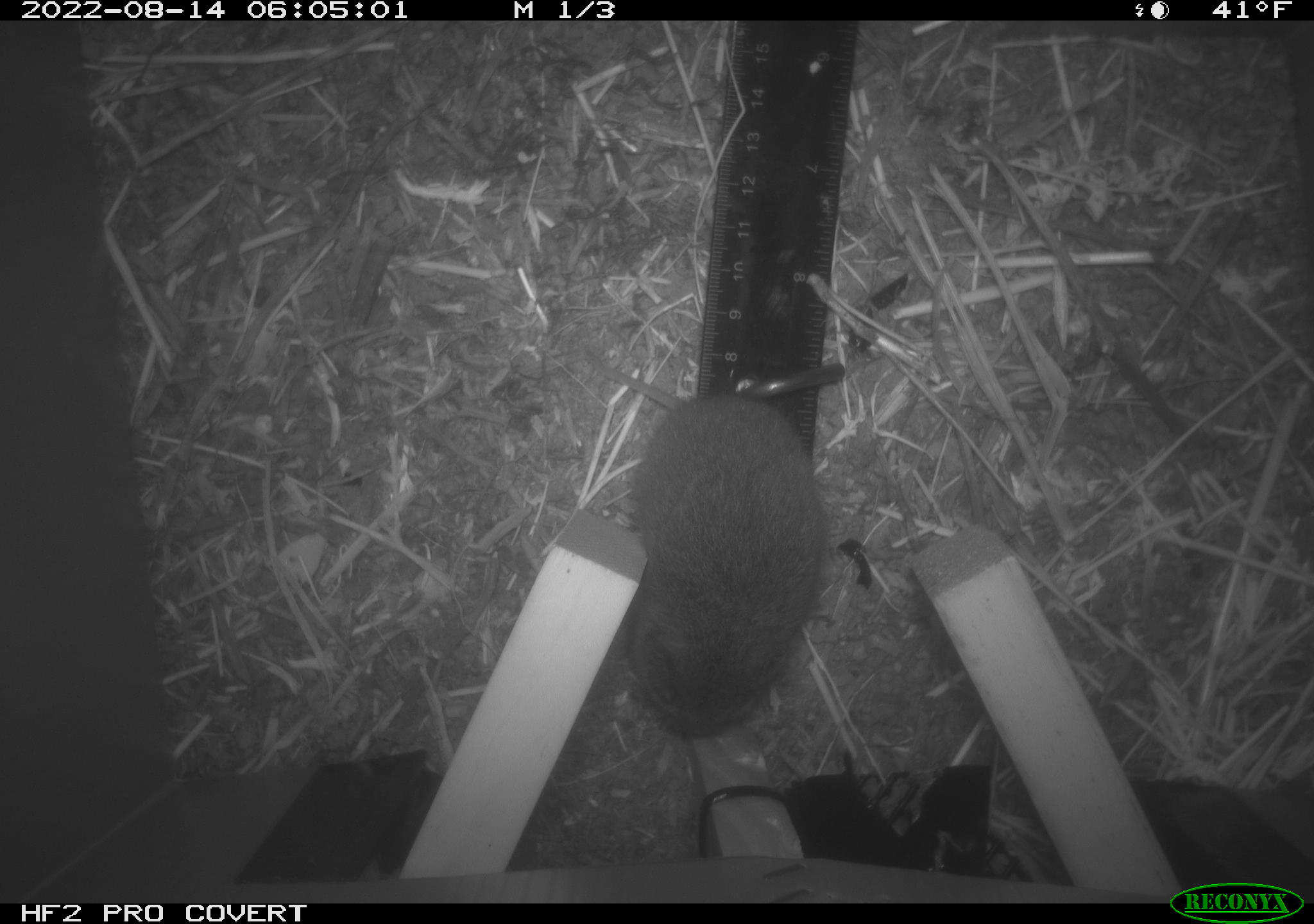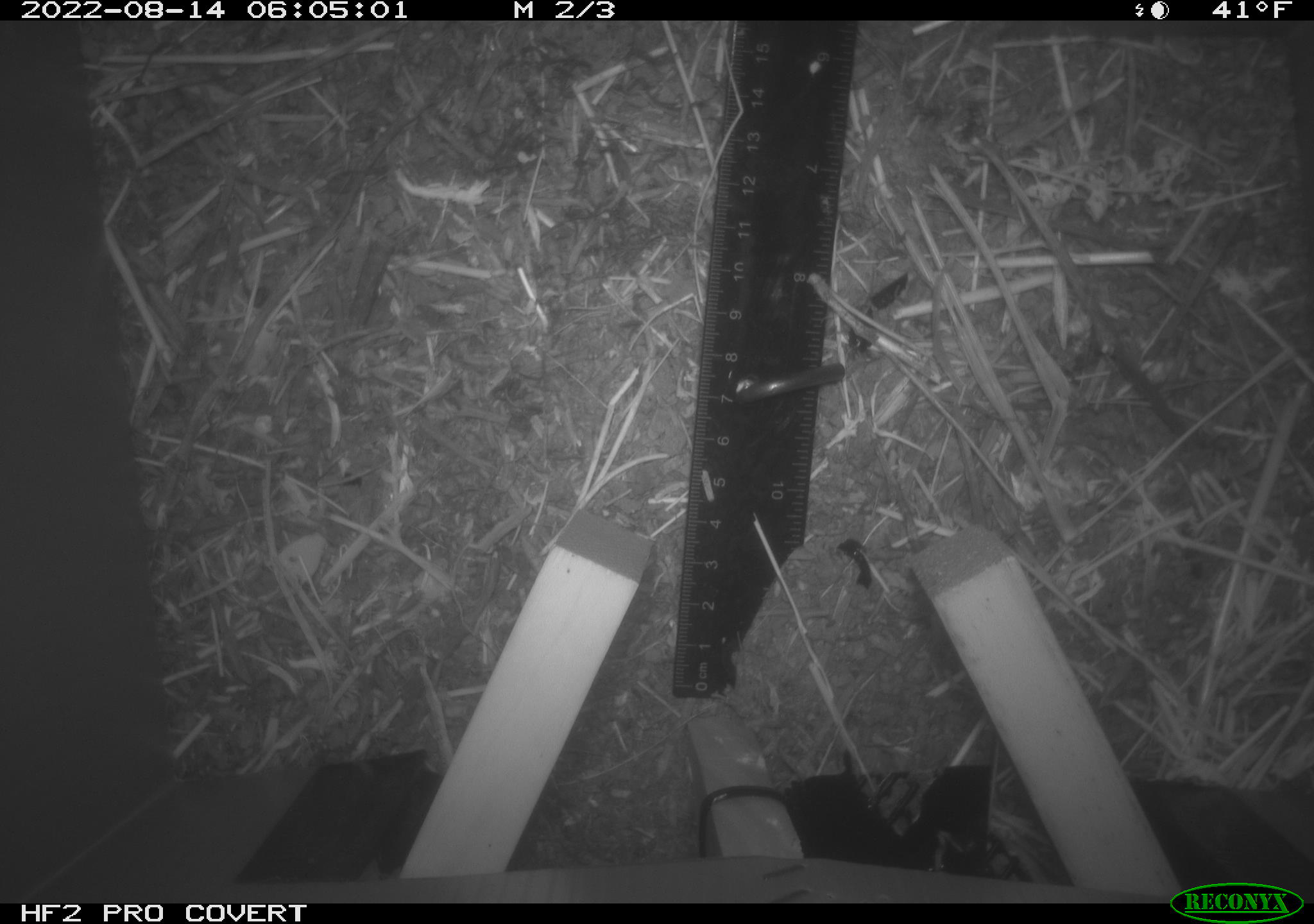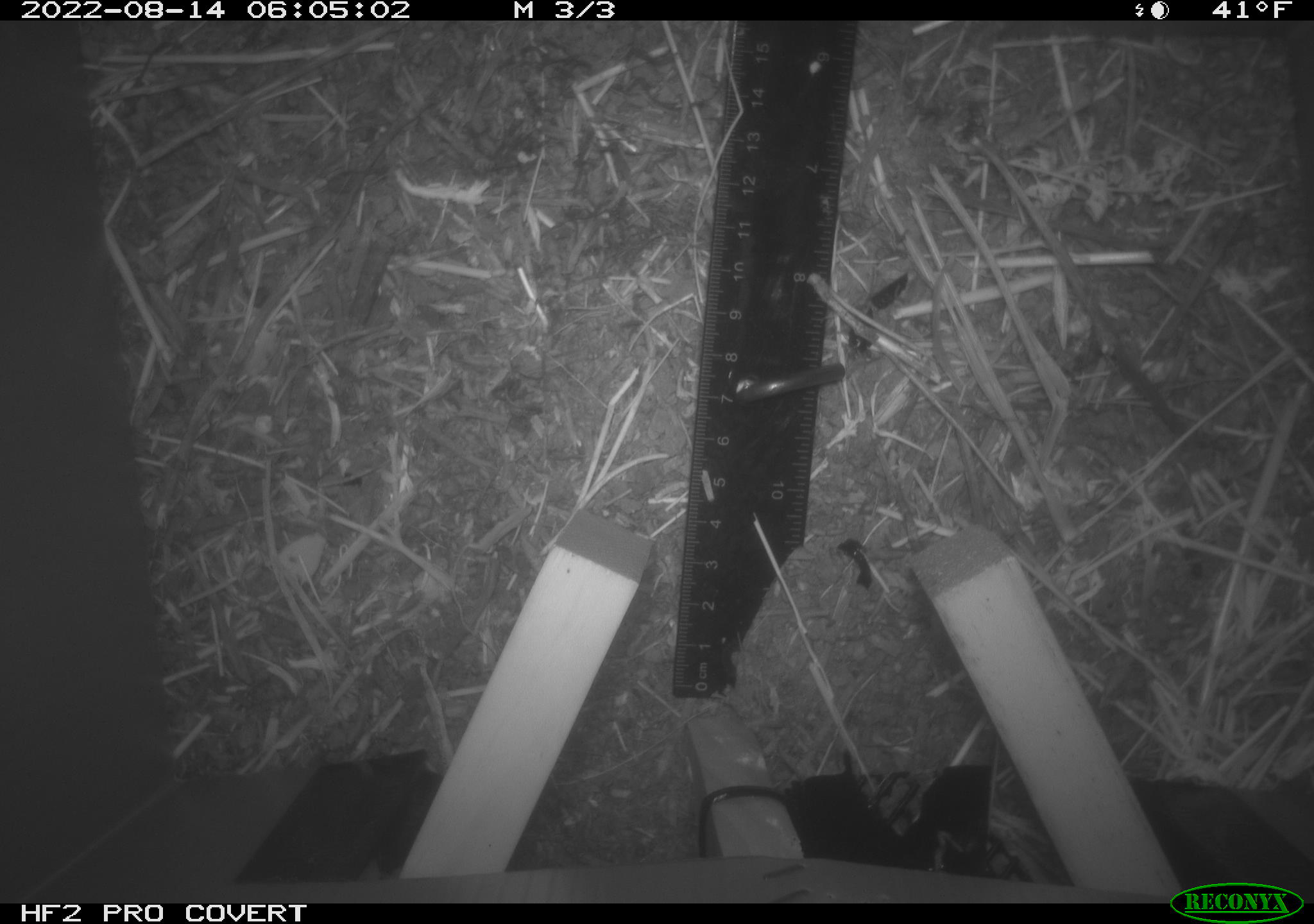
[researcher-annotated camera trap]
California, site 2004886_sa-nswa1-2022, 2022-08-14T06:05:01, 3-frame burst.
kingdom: Animalia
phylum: Chordata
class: Mammalia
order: Rodentia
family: Cricetidae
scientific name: Cricetidae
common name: hamsters, voles, lemmings, and allies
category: cricetidae family